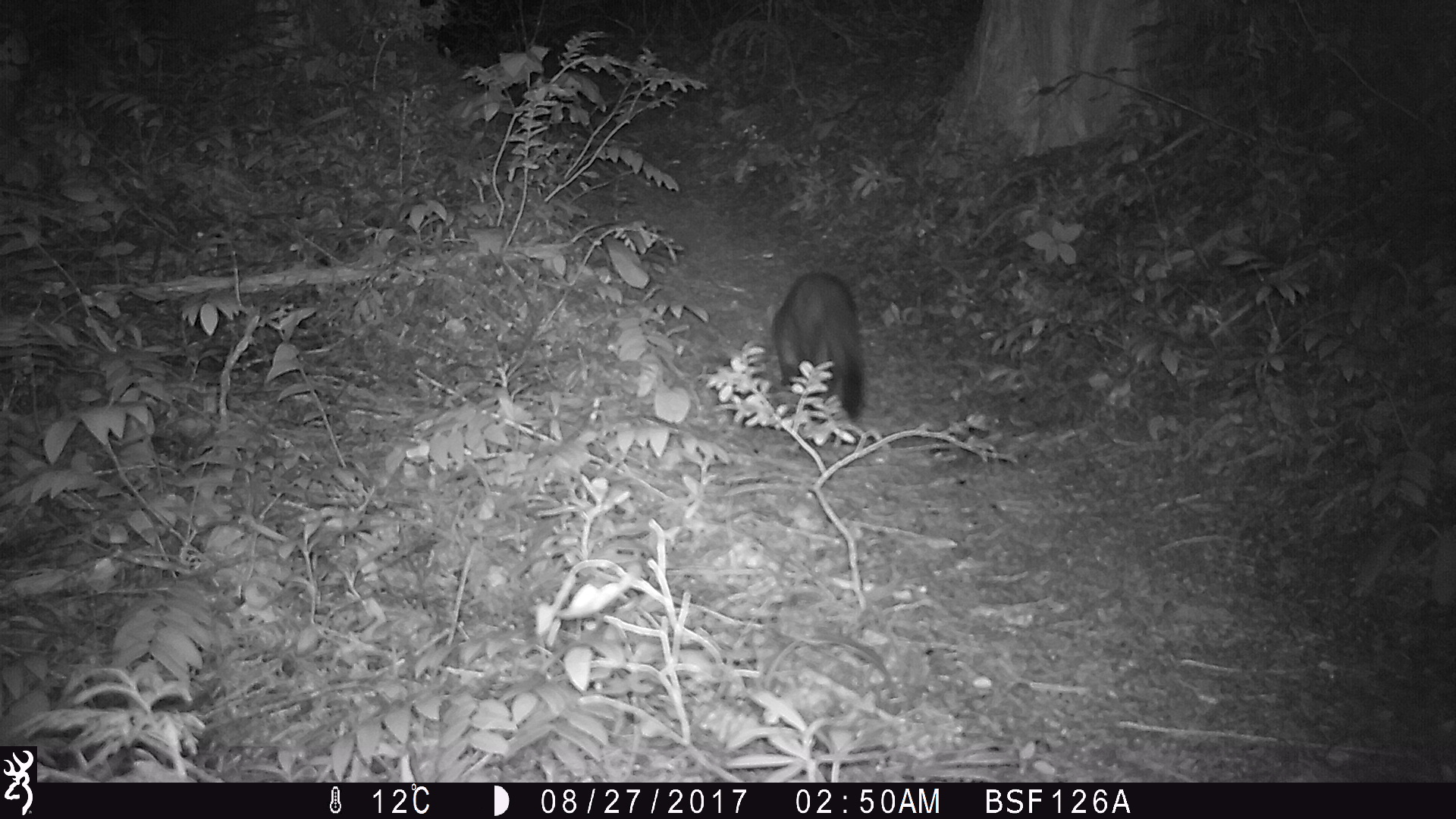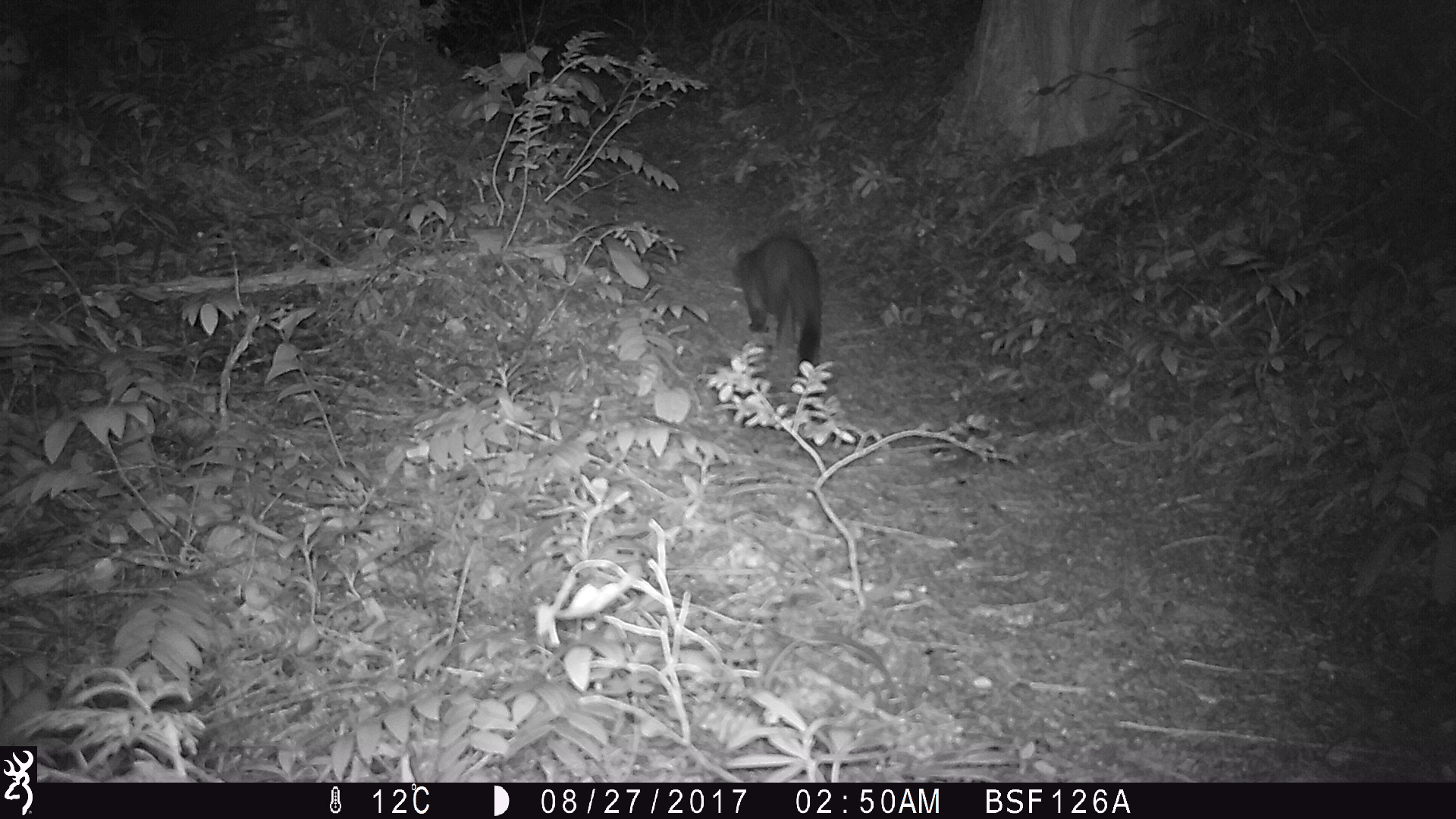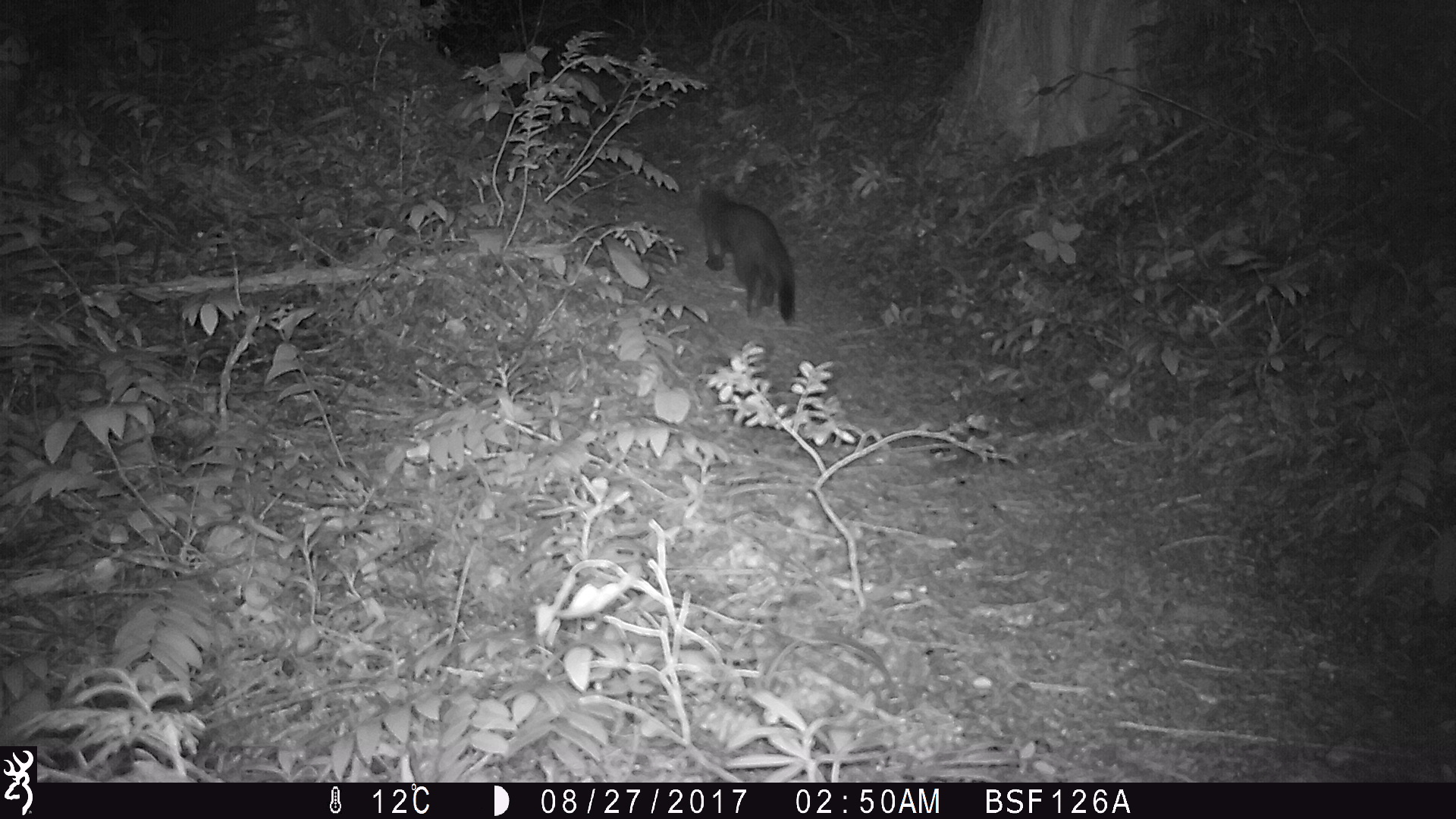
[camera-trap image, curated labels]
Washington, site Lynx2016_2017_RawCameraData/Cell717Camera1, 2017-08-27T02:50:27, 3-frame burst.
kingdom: Animalia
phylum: Chordata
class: Mammalia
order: Carnivora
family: Mustelidae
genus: Martes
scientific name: Martes americana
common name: american marten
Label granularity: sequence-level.